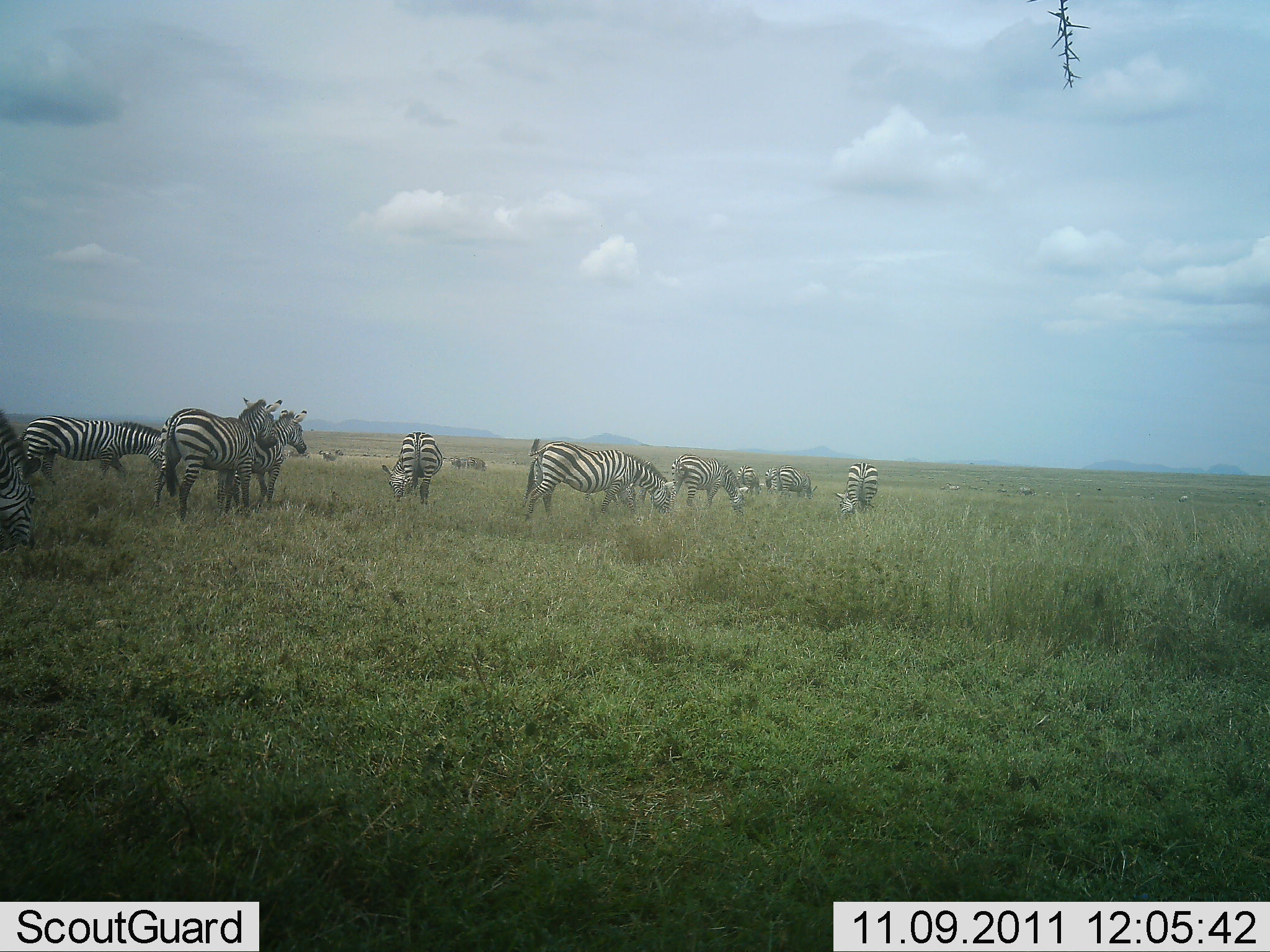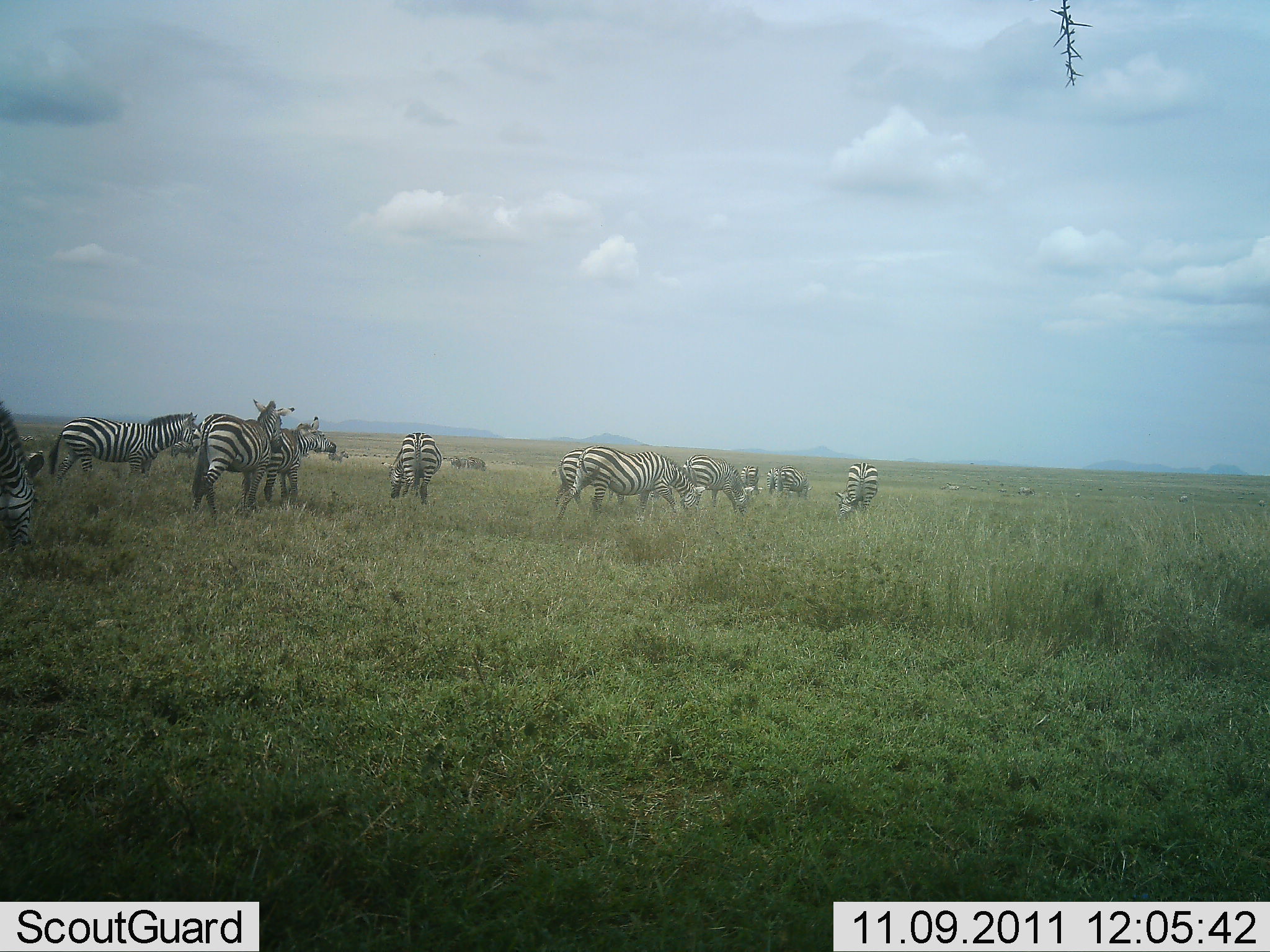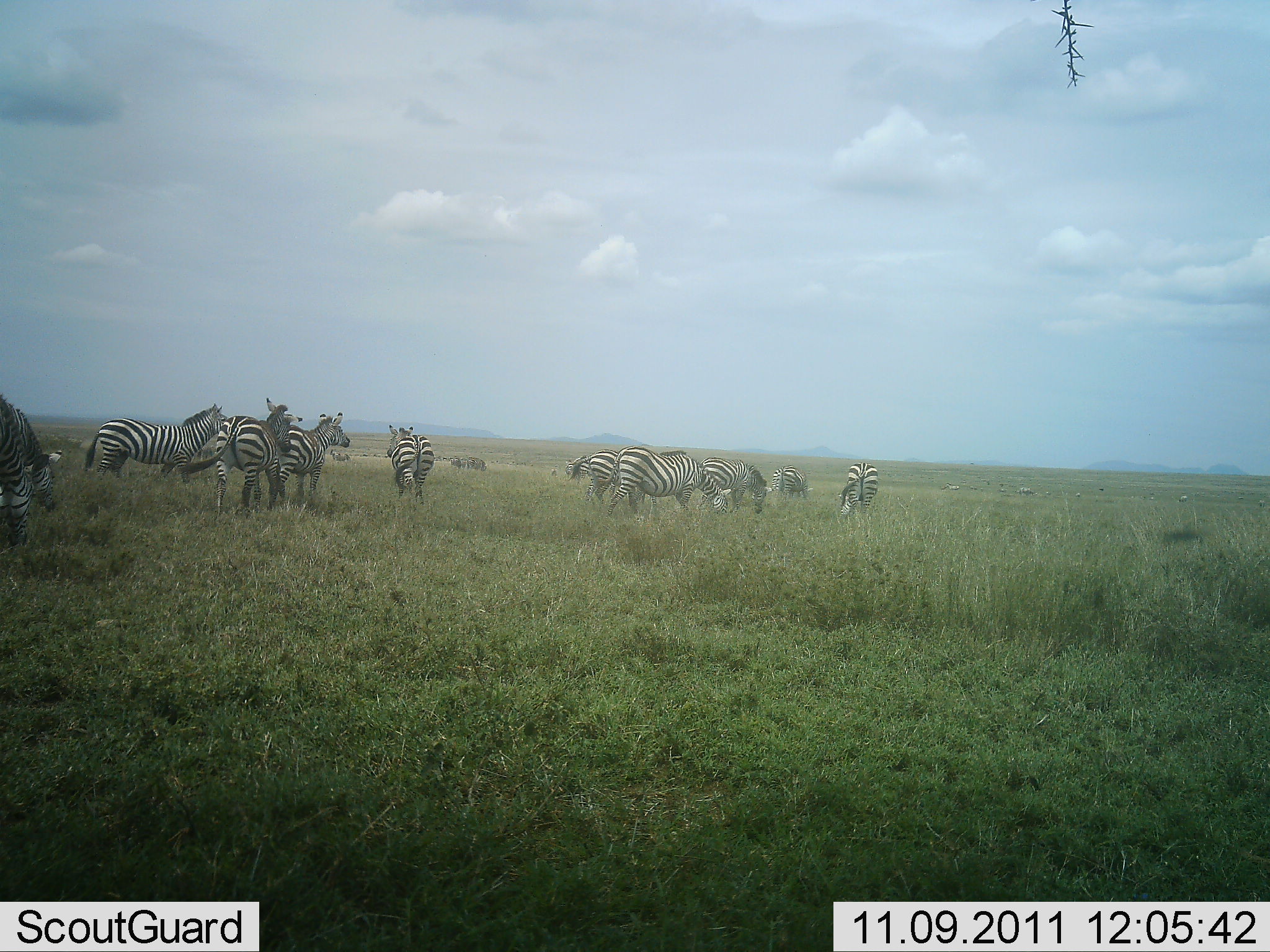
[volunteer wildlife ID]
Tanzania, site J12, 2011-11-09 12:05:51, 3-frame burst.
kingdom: Animalia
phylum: Chordata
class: Mammalia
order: Perissodactyla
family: Equidae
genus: Equus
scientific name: Equus quagga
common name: plains zebra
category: zebra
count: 11-50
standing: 36%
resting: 9%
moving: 82%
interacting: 0%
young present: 0%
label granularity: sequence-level